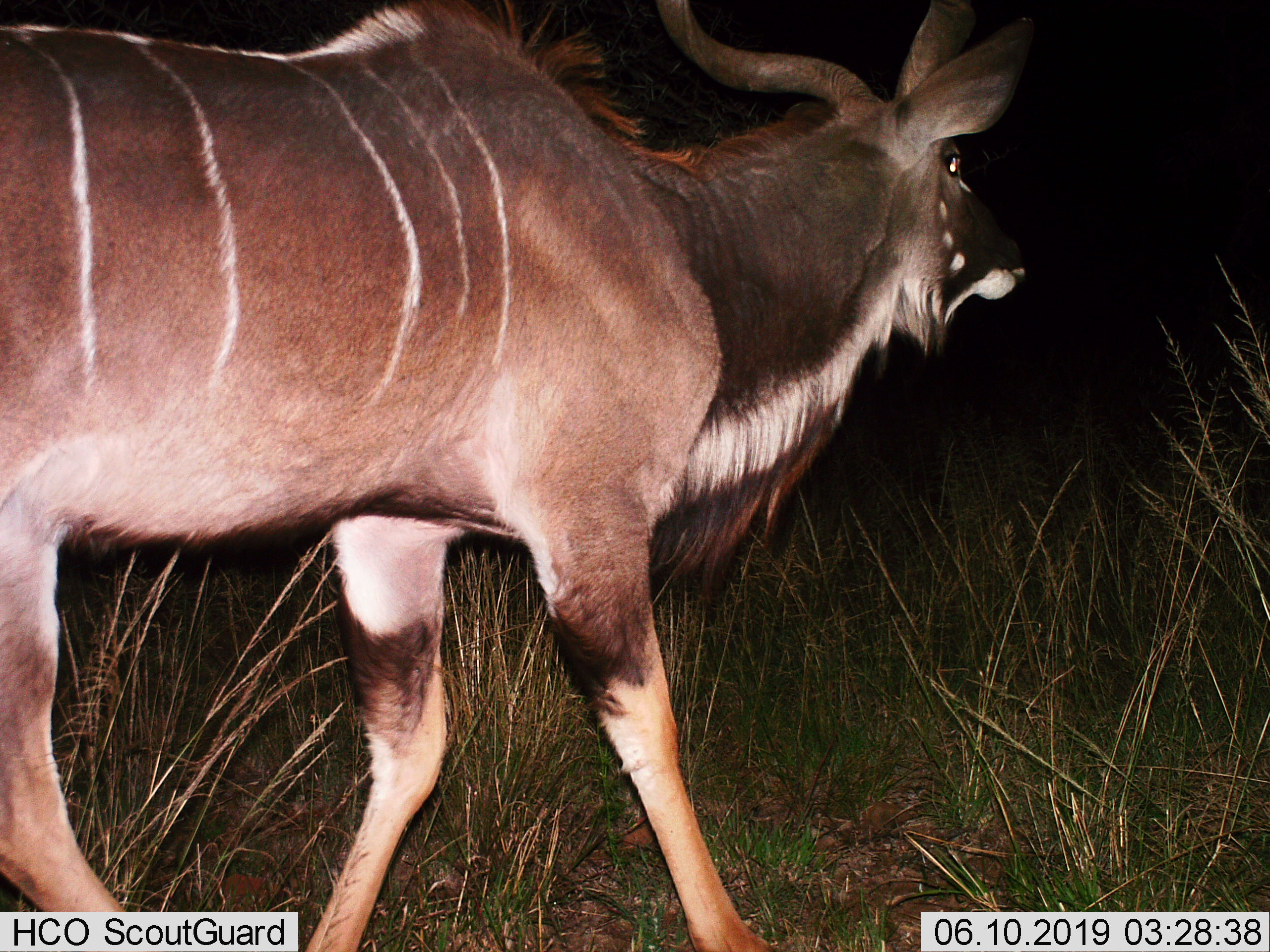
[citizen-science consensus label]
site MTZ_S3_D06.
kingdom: Animalia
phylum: Chordata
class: Mammalia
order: Artiodactyla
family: Bovidae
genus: Tragelaphus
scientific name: Tragelaphus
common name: kudu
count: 1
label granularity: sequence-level